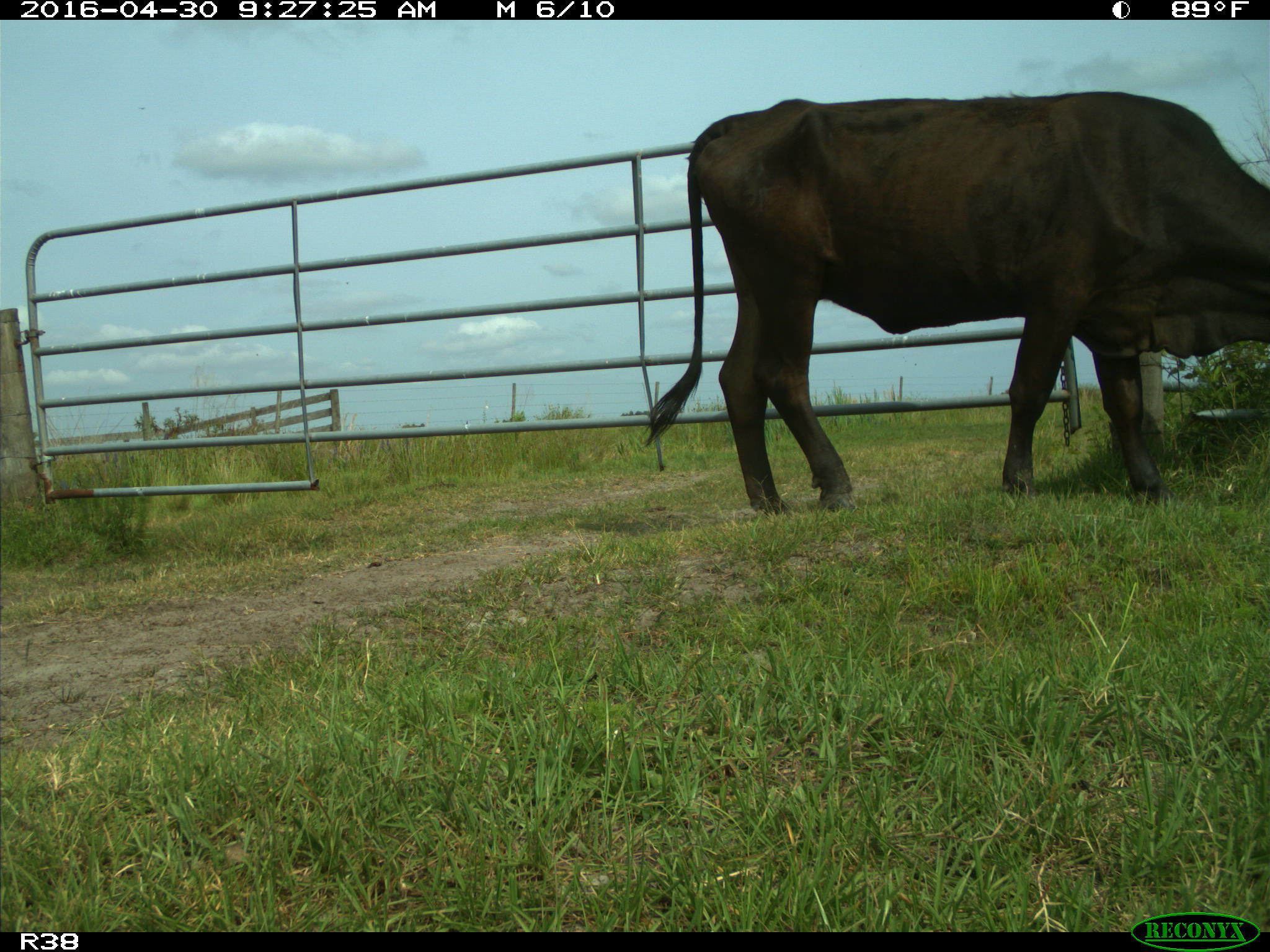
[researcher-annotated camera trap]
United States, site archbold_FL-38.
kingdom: Animalia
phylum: Chordata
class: Mammalia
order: Artiodactyla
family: Bovidae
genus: Bos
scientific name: Bos taurus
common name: domestic cow